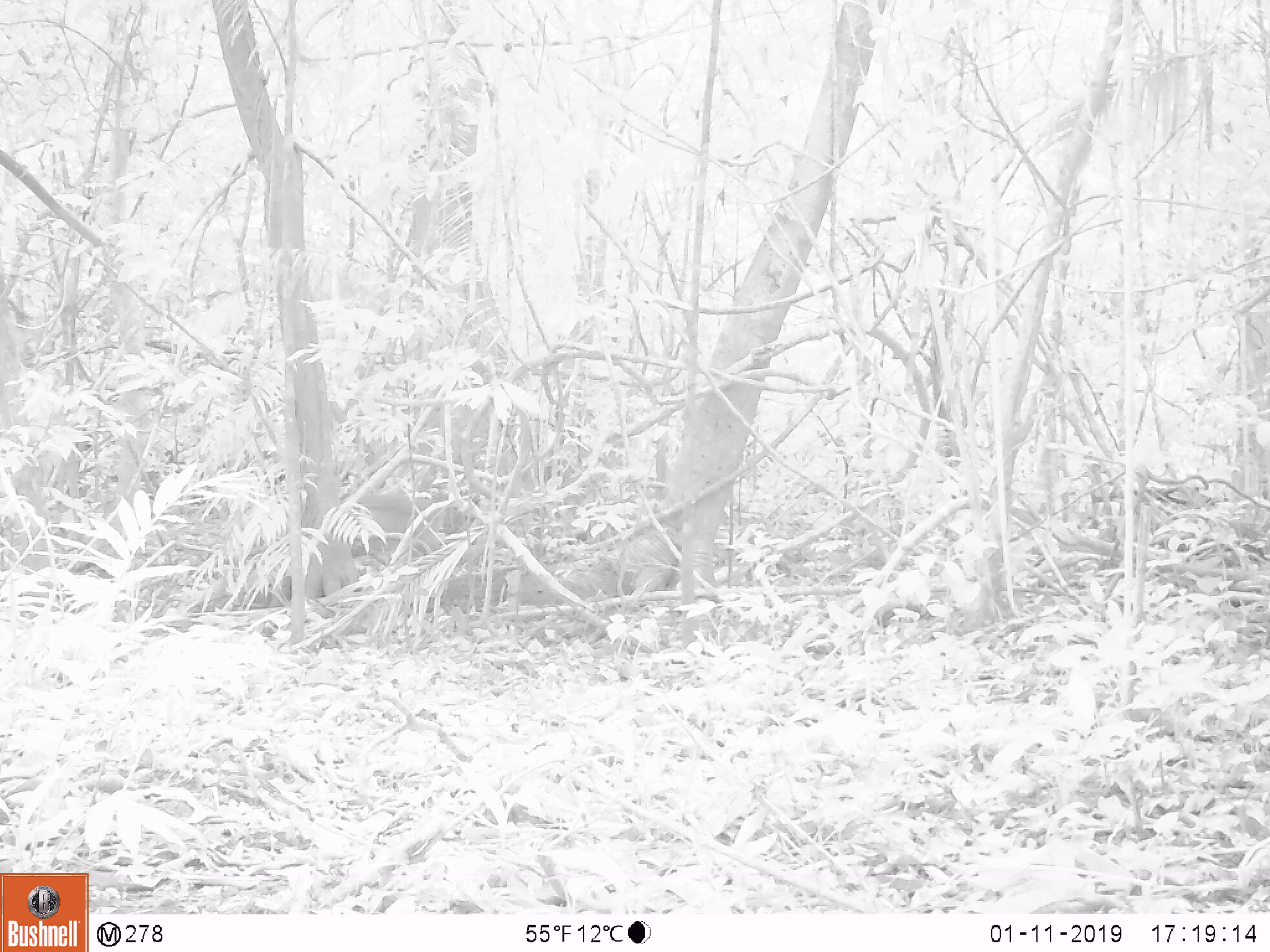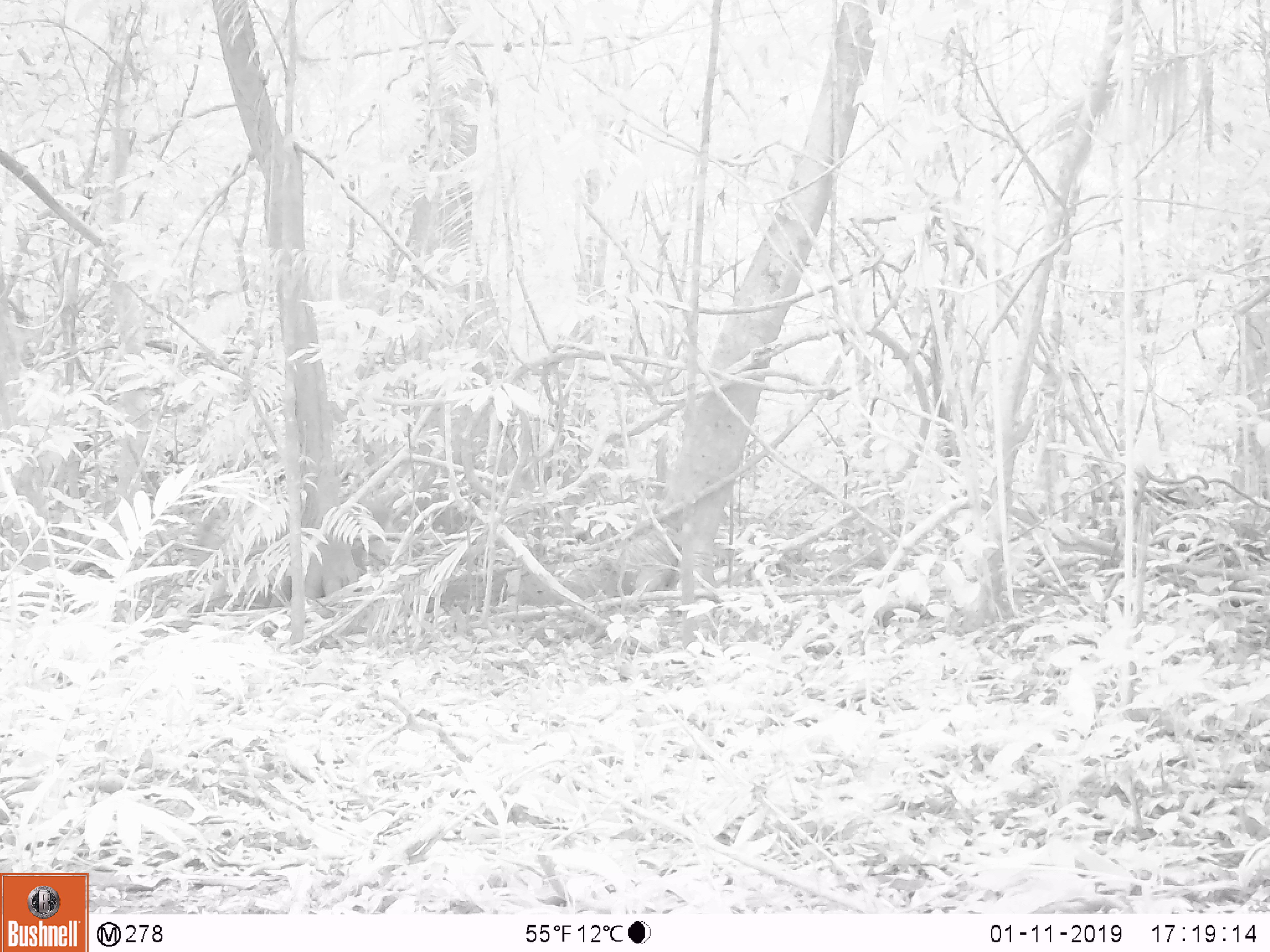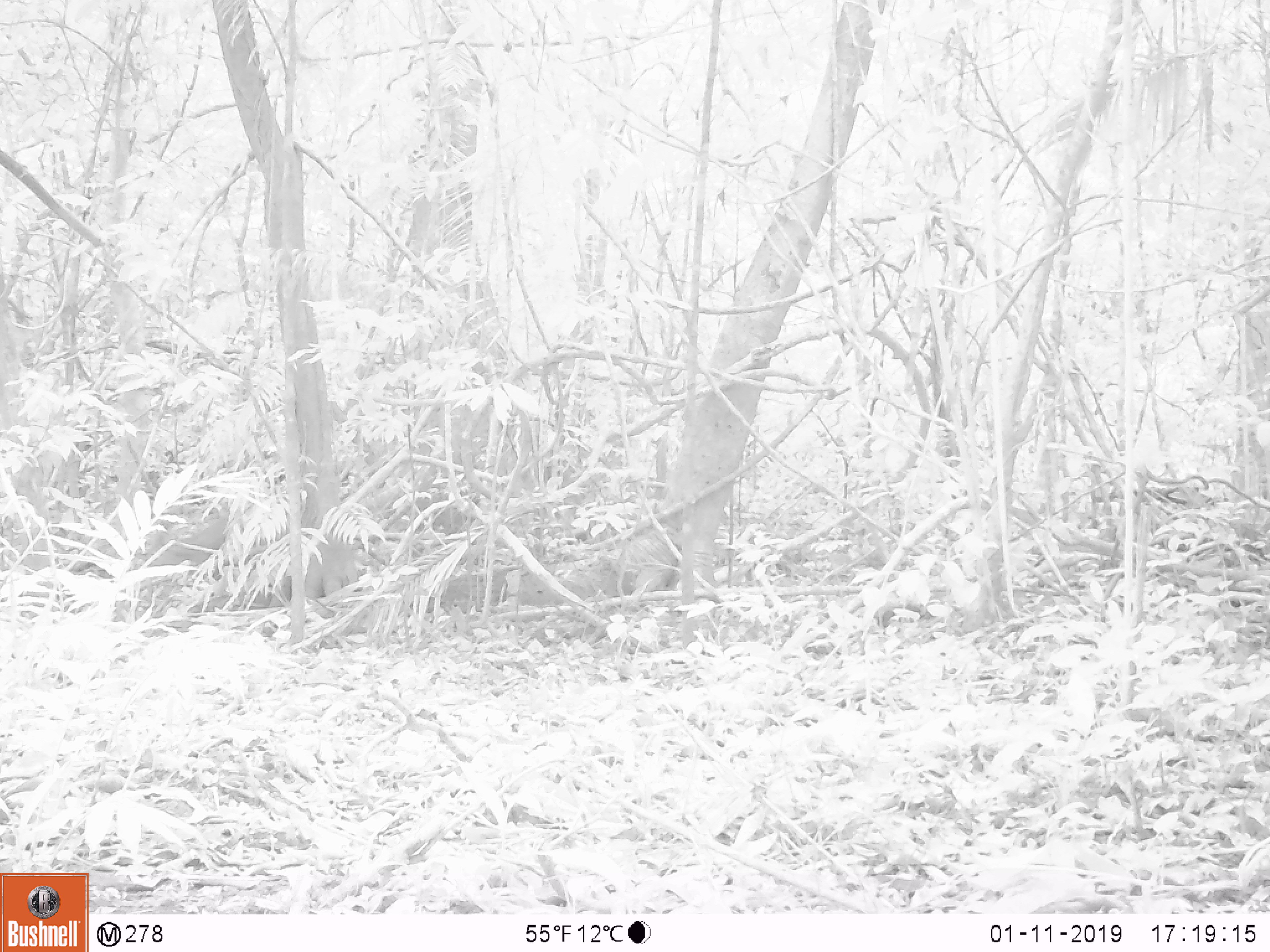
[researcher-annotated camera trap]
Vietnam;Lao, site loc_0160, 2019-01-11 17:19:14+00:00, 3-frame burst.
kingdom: Animalia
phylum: Chordata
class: Mammalia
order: Artiodactyla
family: Cervidae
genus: Muntiacus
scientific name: Muntiacus vuquangensis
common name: large-antlered muntjac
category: large antlered muntjac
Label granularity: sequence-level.